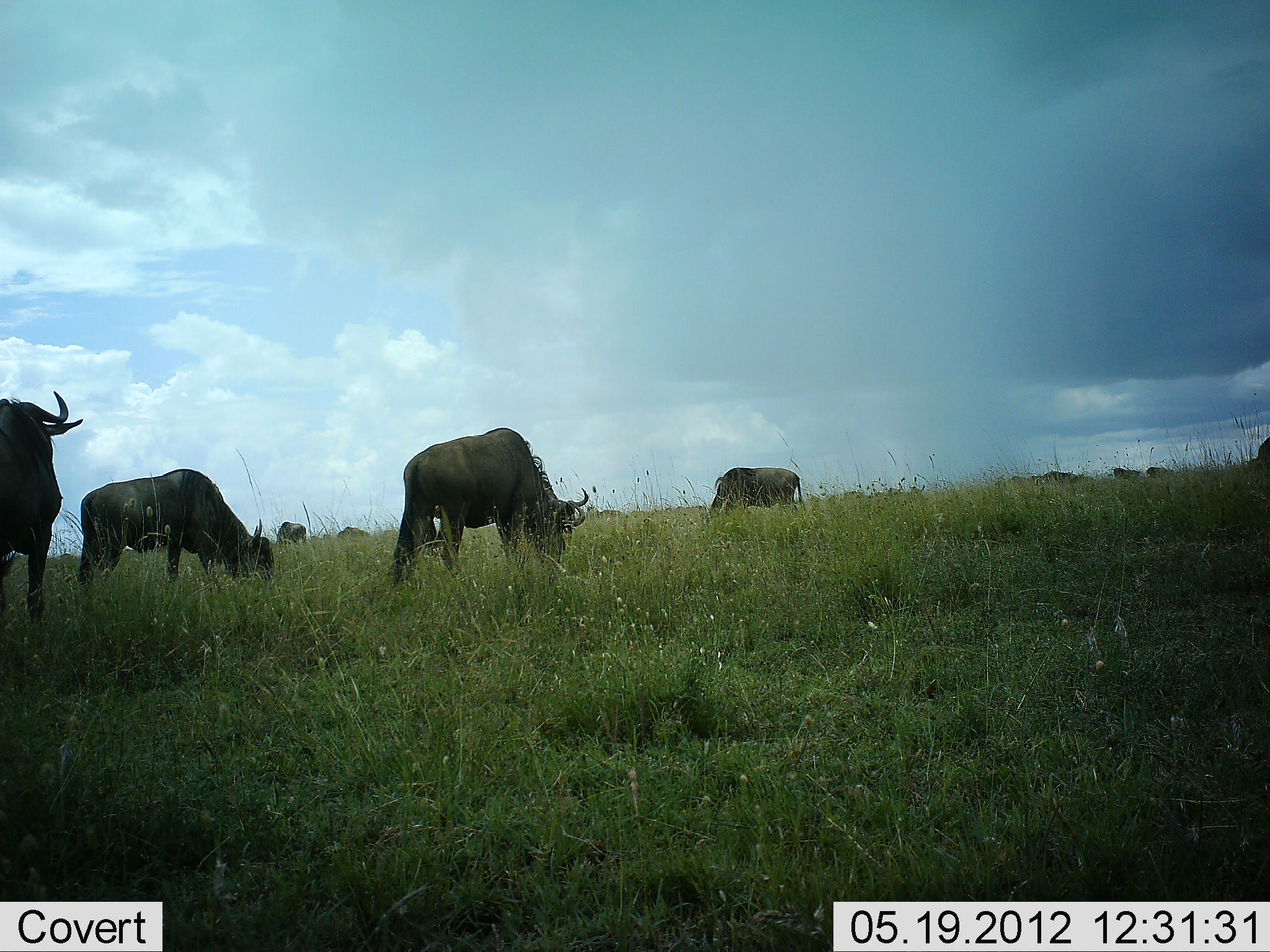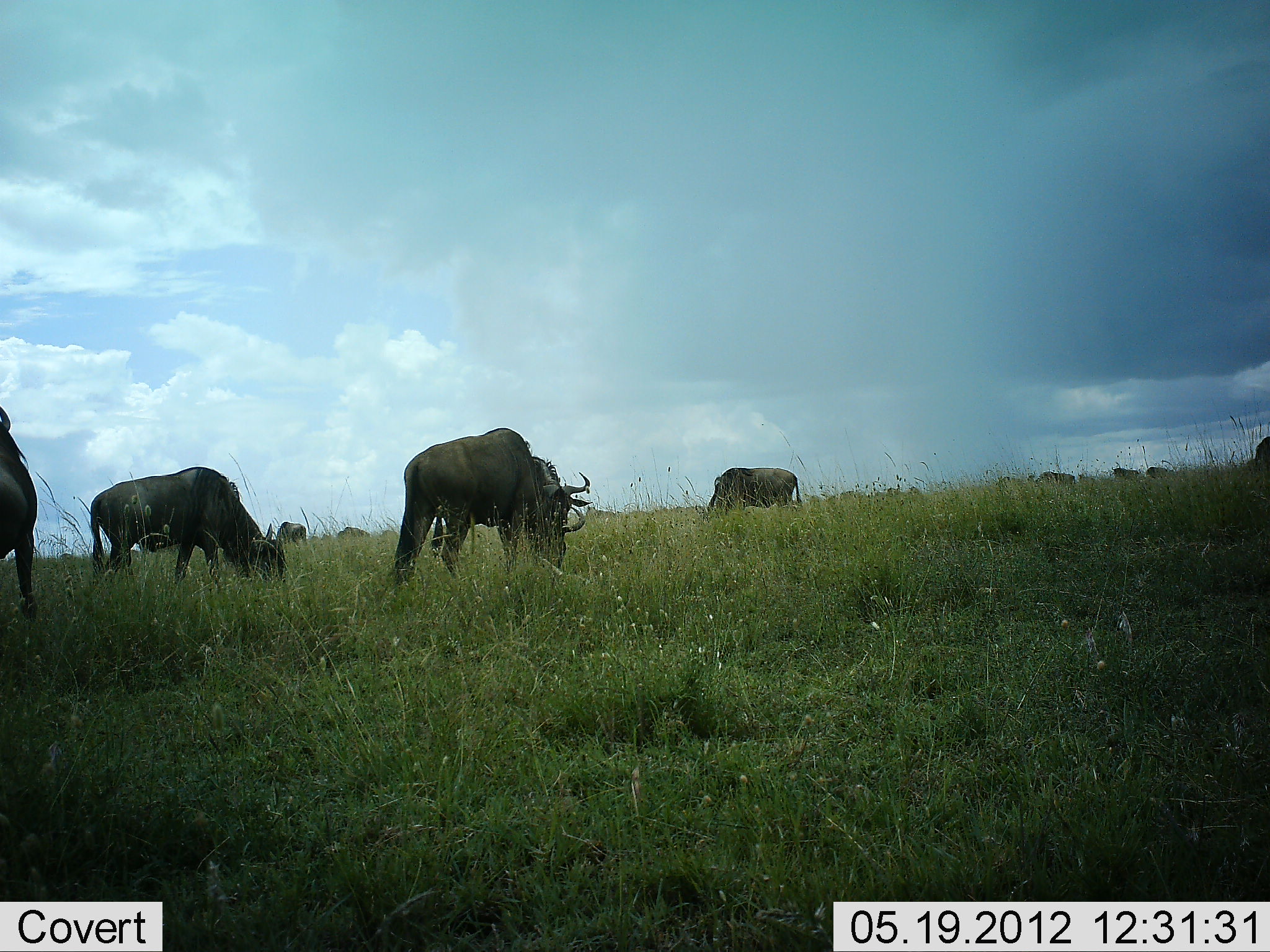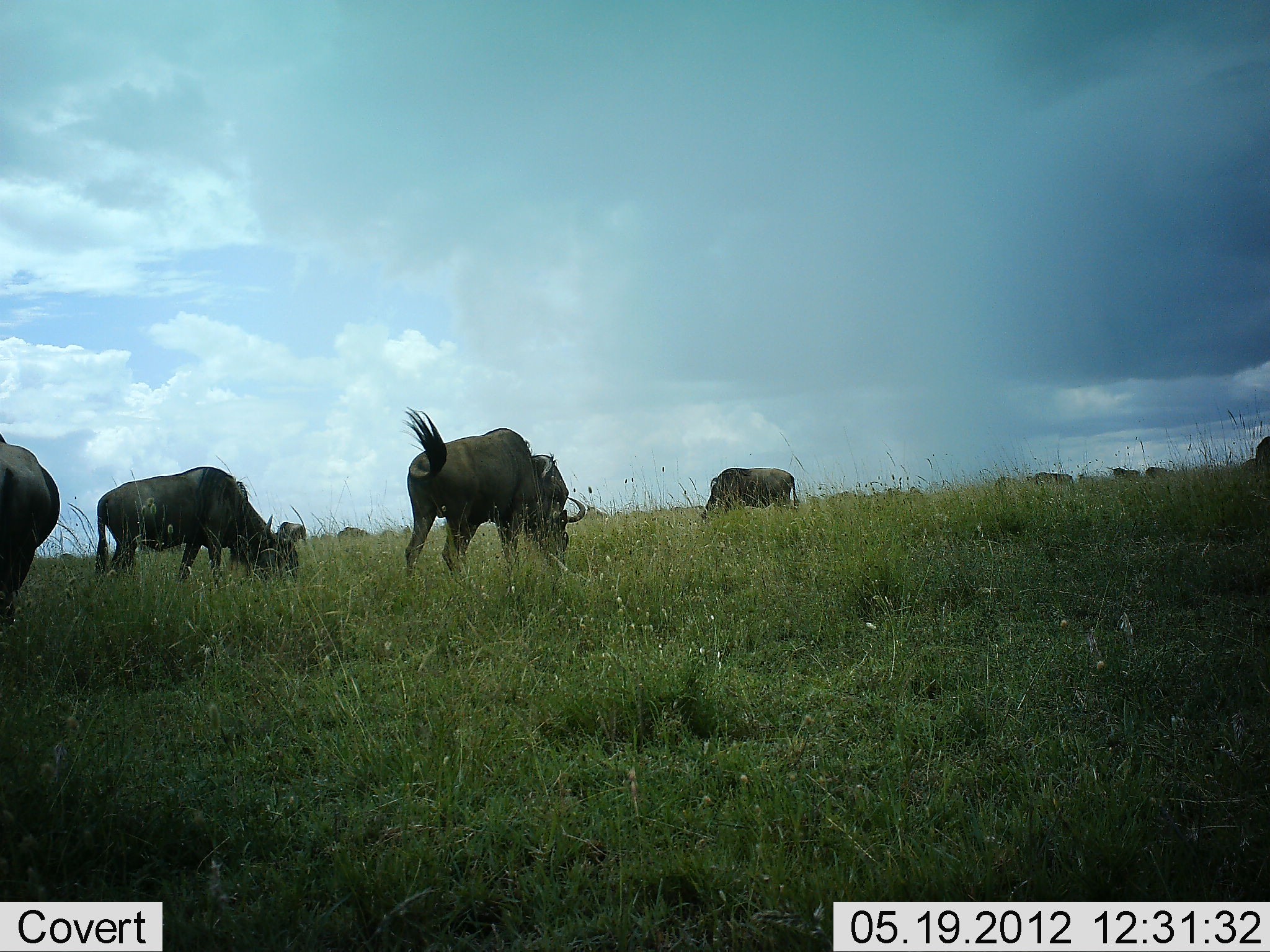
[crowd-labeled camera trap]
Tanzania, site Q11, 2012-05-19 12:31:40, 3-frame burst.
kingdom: Animalia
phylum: Chordata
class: Mammalia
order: Artiodactyla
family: Bovidae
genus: Connochaetes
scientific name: Connochaetes taurinus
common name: blue wildebeest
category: wildebeest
Wildebeest (blue wildebeest) (Connochaetes taurinus), count 11-50. Behavior (volunteer vote fractions): standing 10%, resting 0%, moving 10%, interacting 0%. Young present (vote fraction): 0%. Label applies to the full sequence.